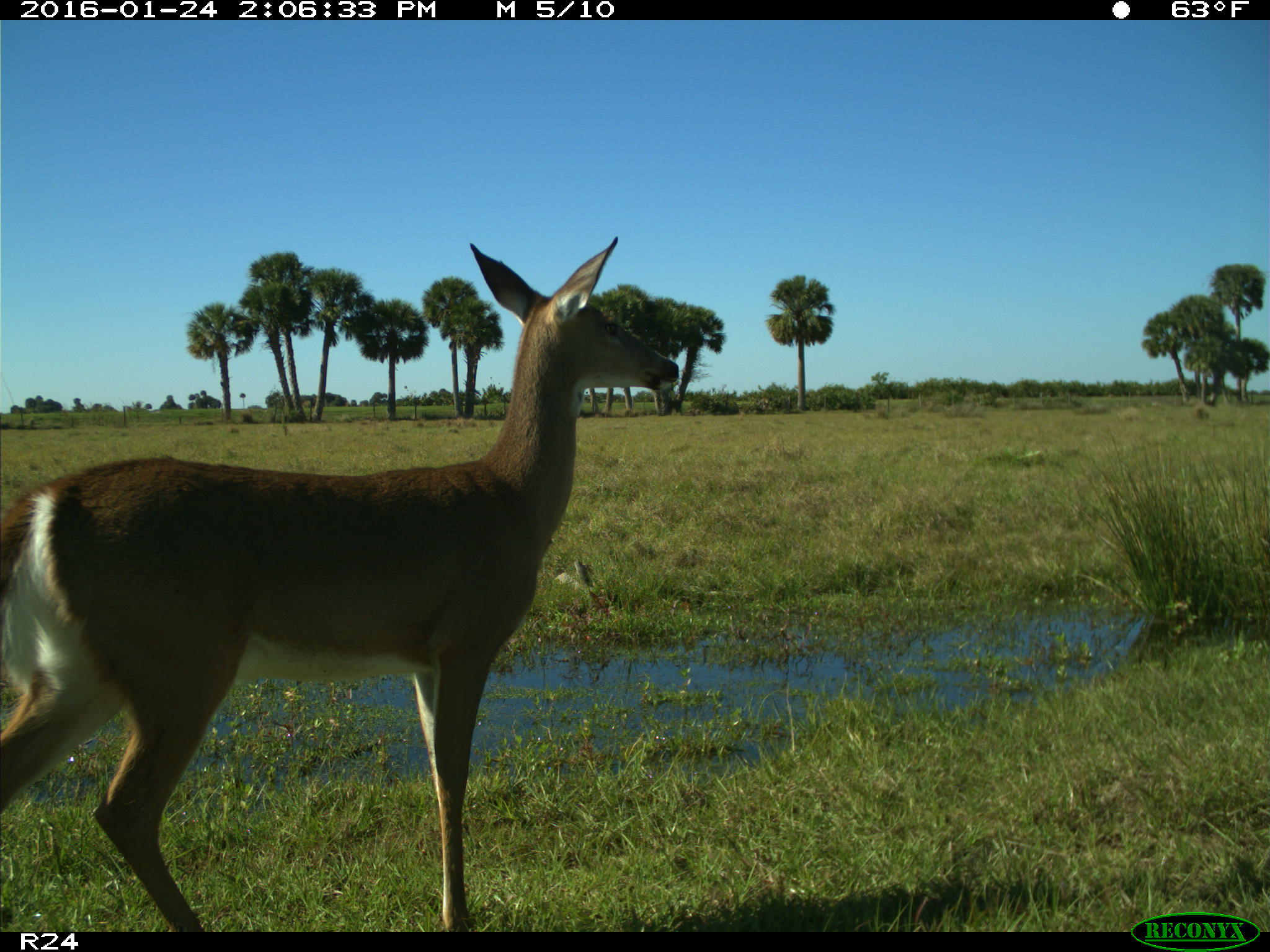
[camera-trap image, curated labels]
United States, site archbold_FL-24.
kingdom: Animalia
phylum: Chordata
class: Mammalia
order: Artiodactyla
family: Bovidae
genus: Bos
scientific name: Bos taurus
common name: domestic cow